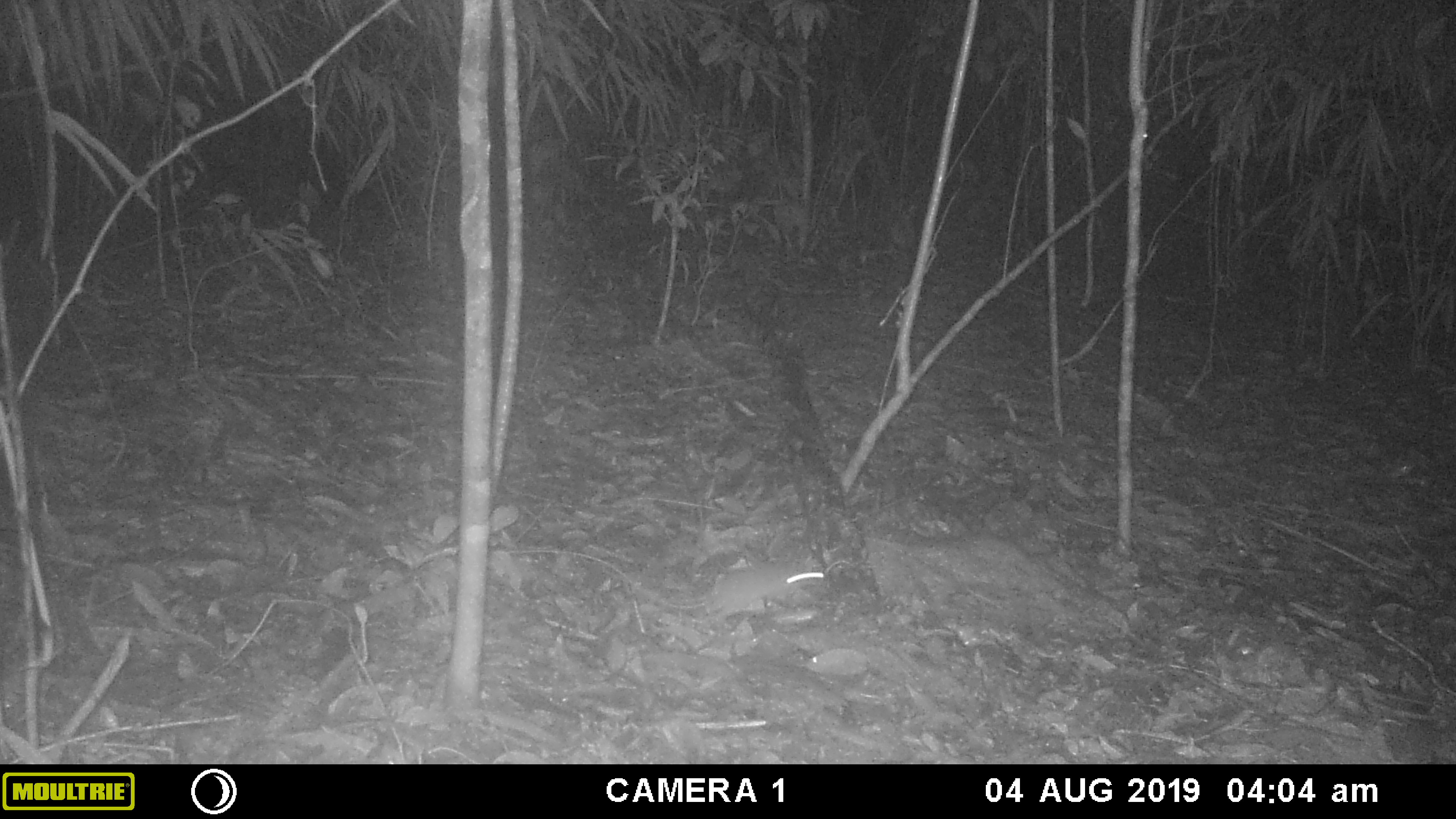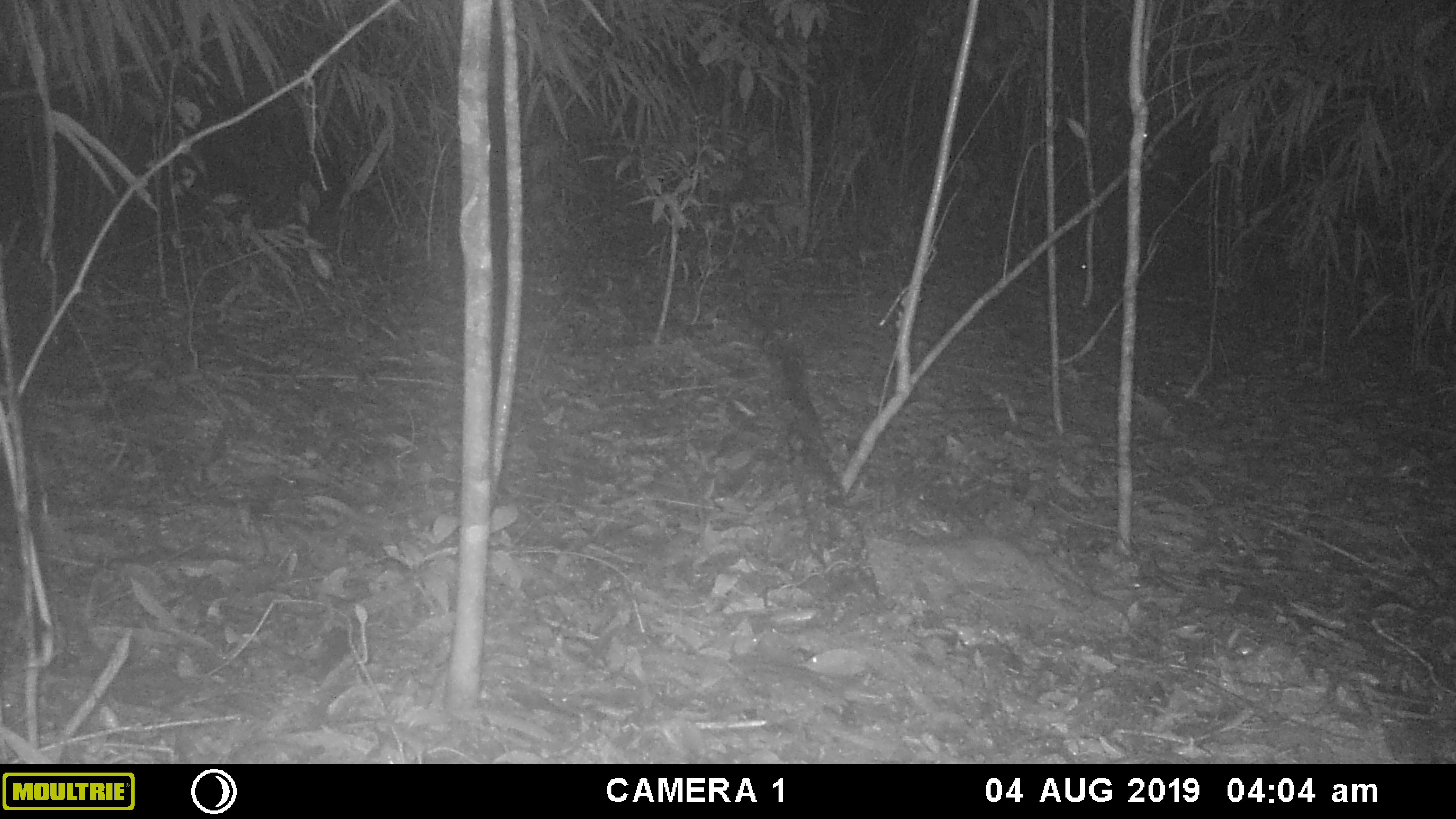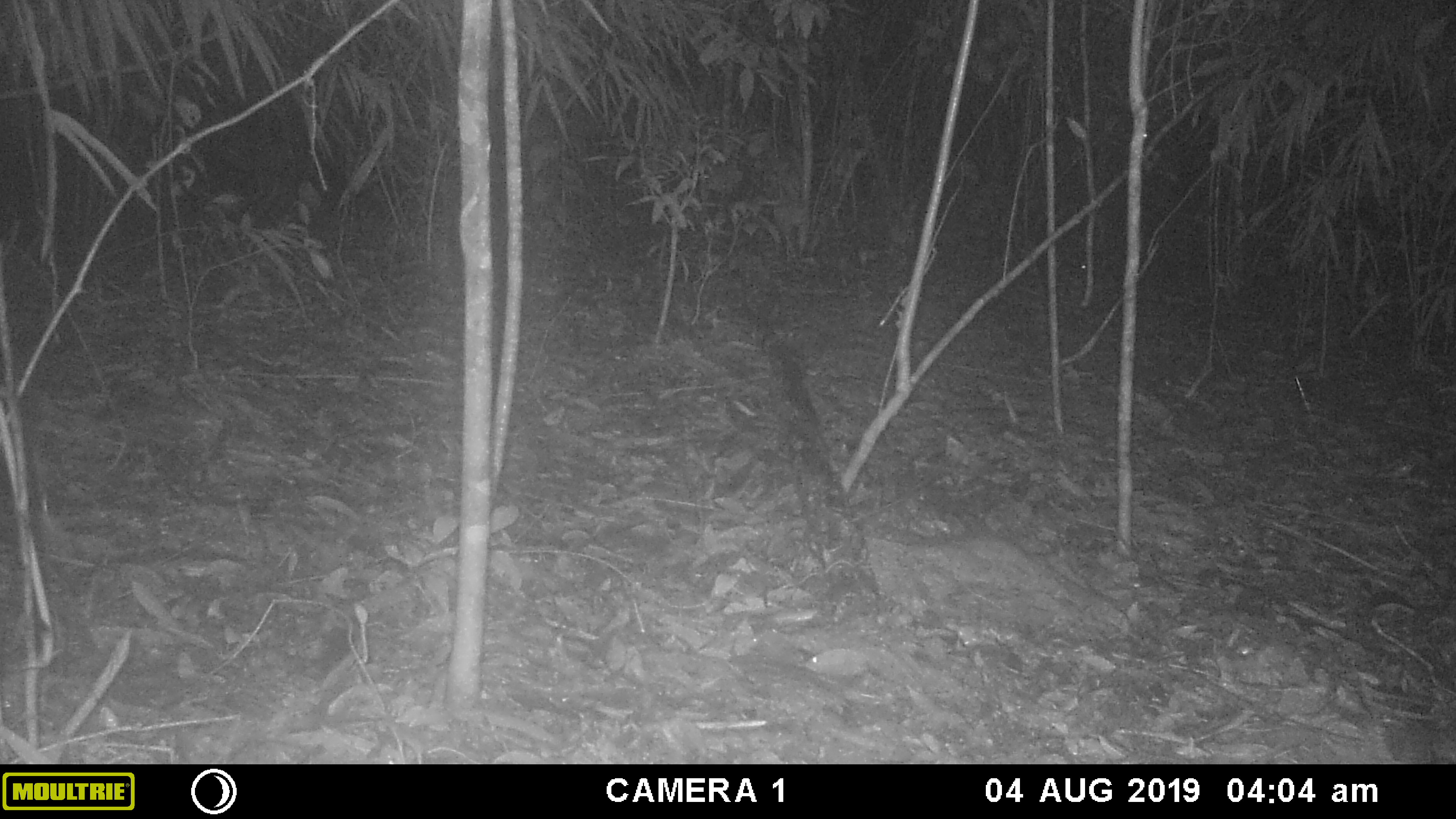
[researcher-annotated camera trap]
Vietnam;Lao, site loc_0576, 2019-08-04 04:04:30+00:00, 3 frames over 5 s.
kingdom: Animalia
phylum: Chordata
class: Mammalia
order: Rodentia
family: Muridae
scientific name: Muridae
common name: old-world mice and rats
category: unidentified murid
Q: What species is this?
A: Unidentified murid (old-world mice and rats) (Muridae).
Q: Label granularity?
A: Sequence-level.